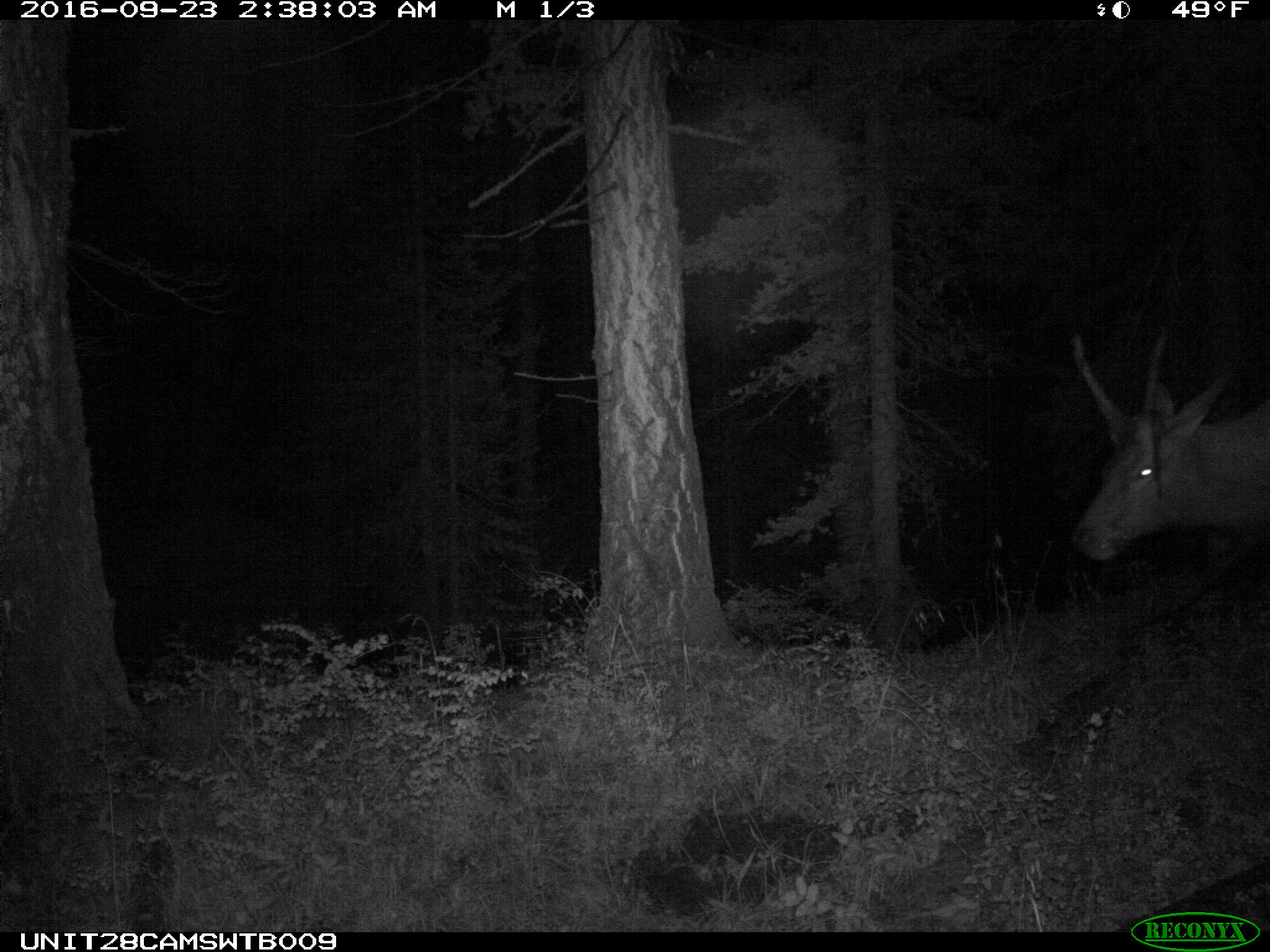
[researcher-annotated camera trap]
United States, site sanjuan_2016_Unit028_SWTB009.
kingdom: Animalia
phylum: Chordata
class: Mammalia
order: Artiodactyla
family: Cervidae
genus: Cervus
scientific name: Cervus elaphus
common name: red deer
Cervus elaphus (red deer).